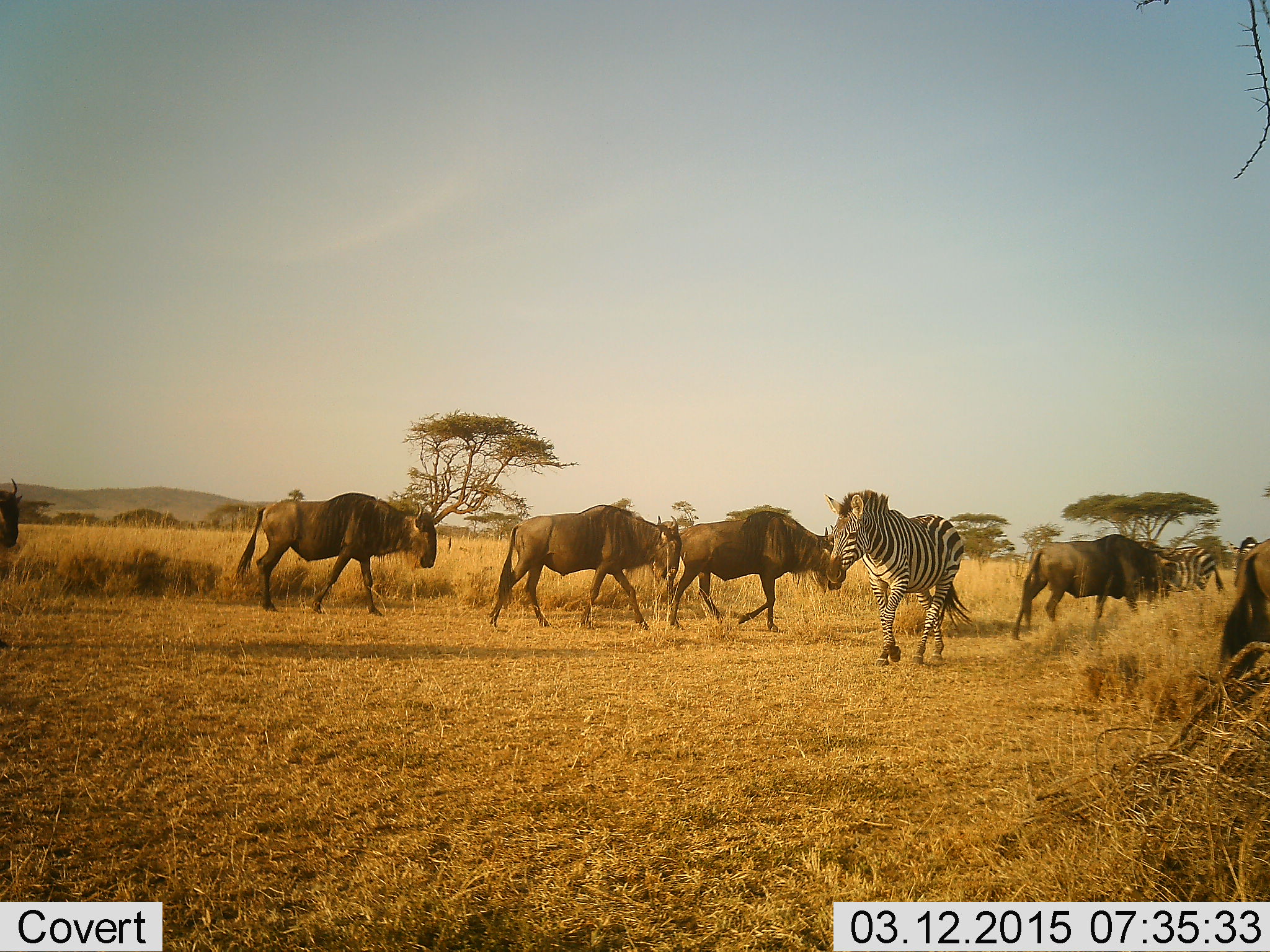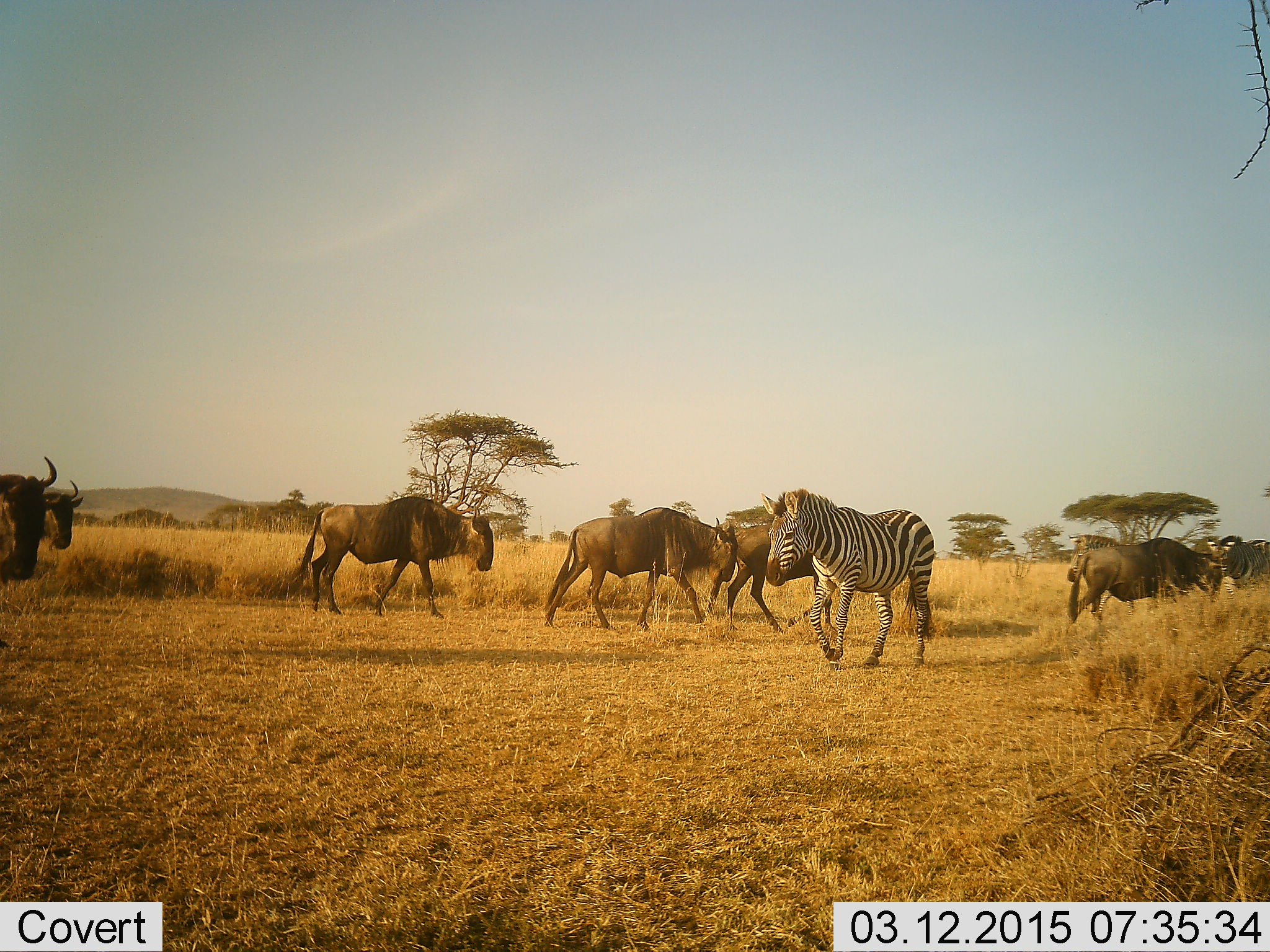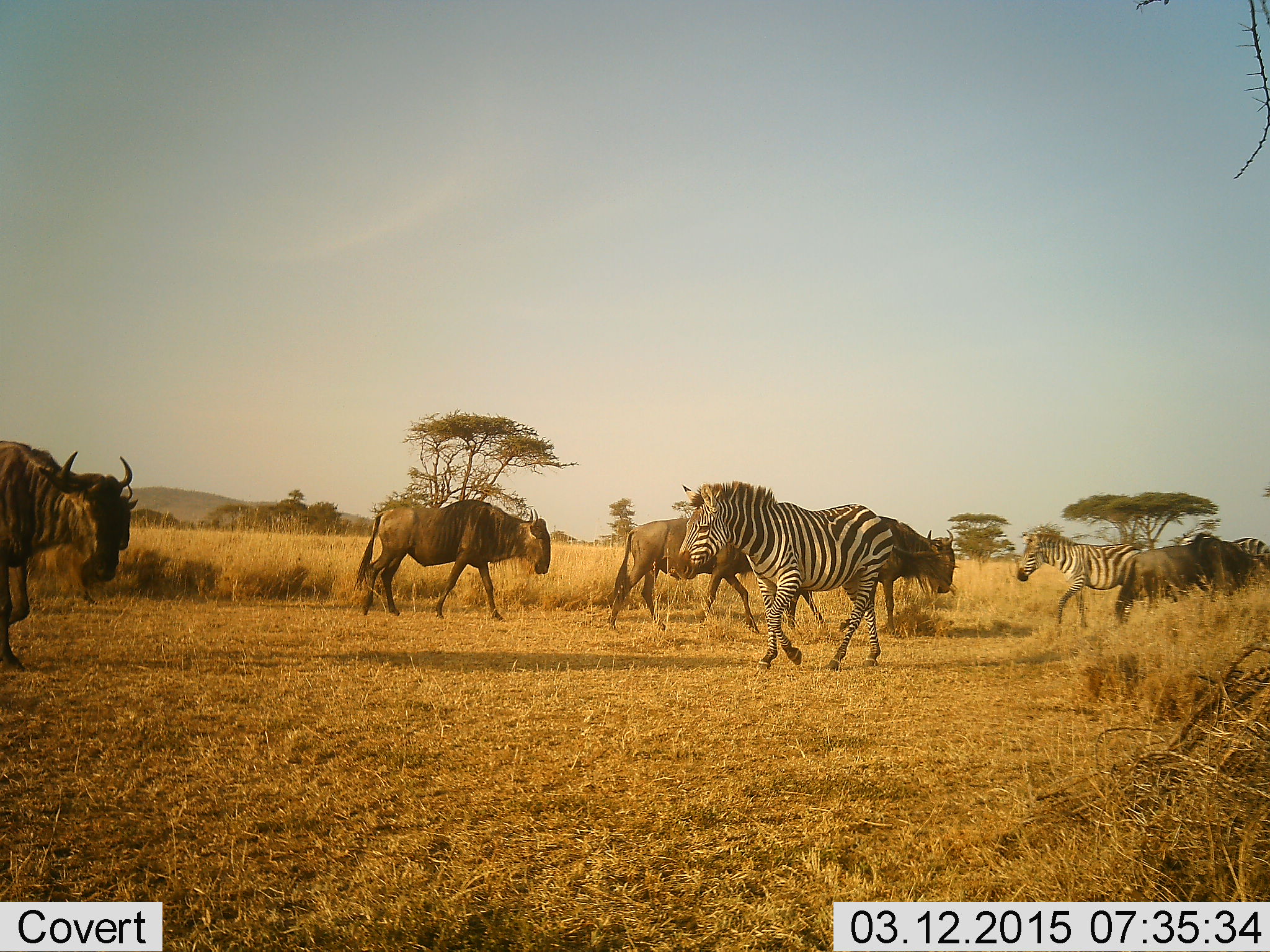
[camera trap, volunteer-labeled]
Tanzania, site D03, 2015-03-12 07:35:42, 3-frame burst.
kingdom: Animalia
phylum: Chordata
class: Mammalia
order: Artiodactyla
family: Bovidae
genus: Connochaetes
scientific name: Connochaetes taurinus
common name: blue wildebeest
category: wildebeest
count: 7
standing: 0%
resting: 0%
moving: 100%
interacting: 0%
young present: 0%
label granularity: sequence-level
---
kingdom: Animalia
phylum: Chordata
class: Mammalia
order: Perissodactyla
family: Equidae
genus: Equus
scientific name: Equus quagga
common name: plains zebra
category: zebra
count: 2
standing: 0%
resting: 0%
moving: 100%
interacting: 0%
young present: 0%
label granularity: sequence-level